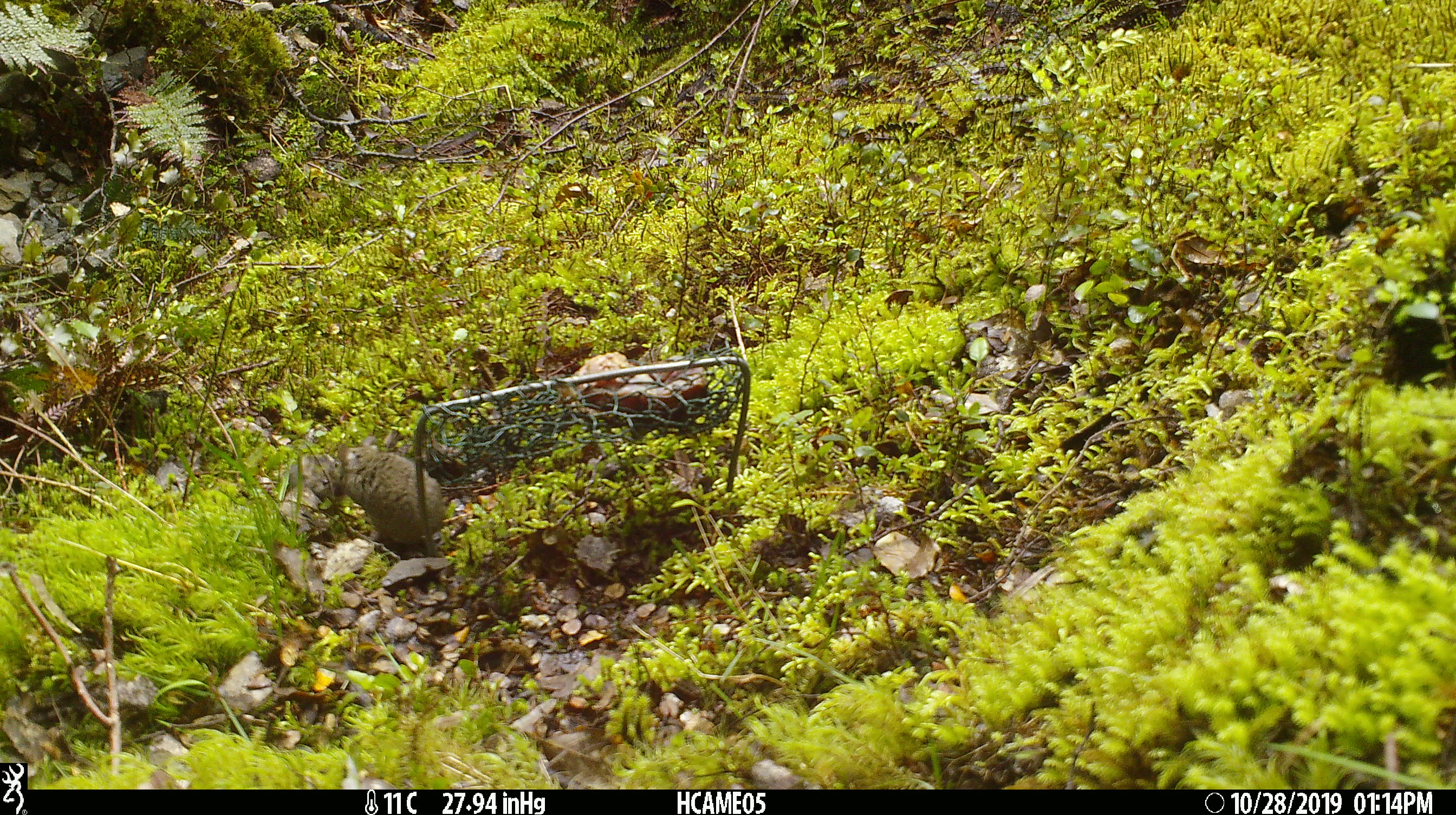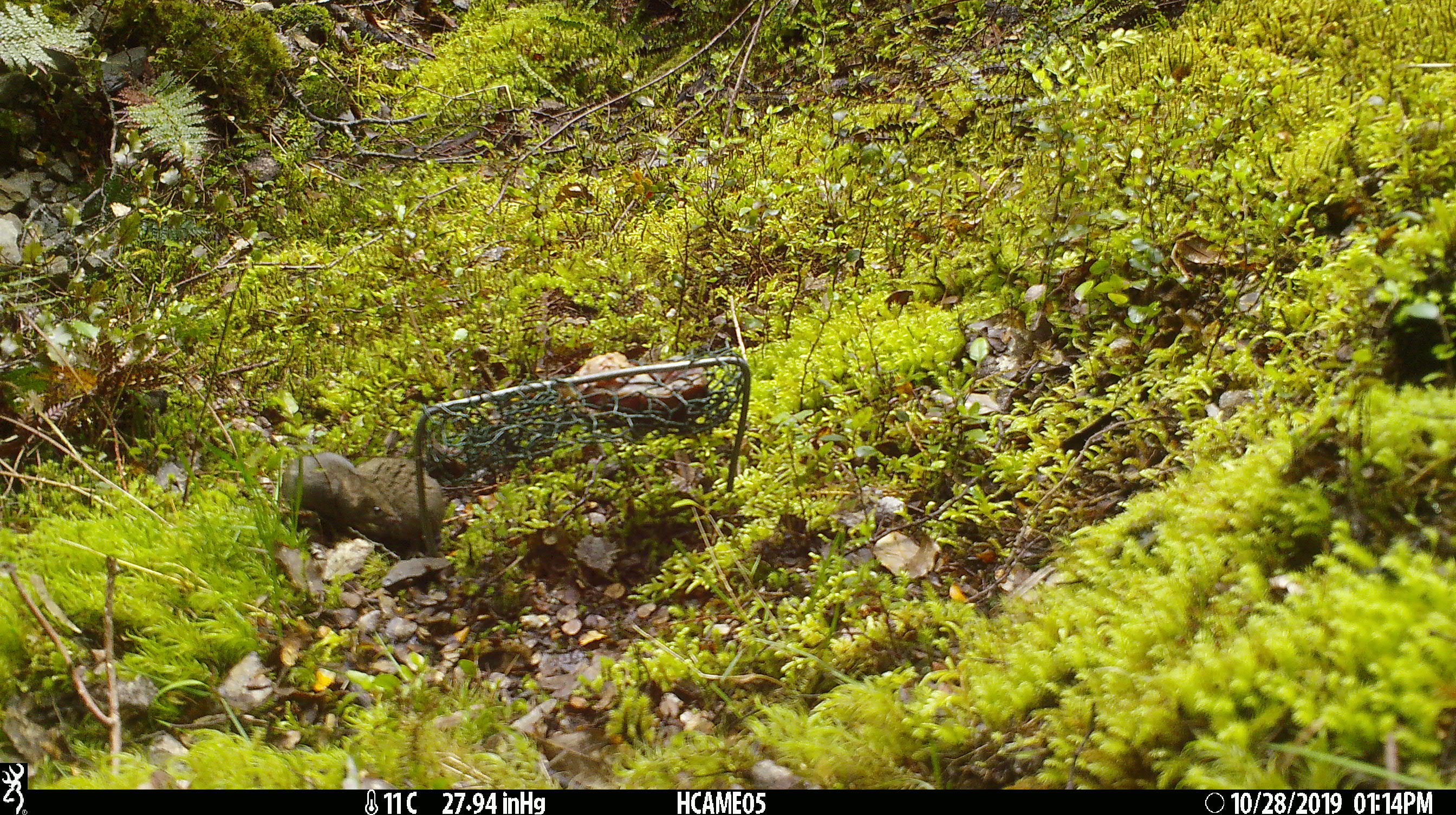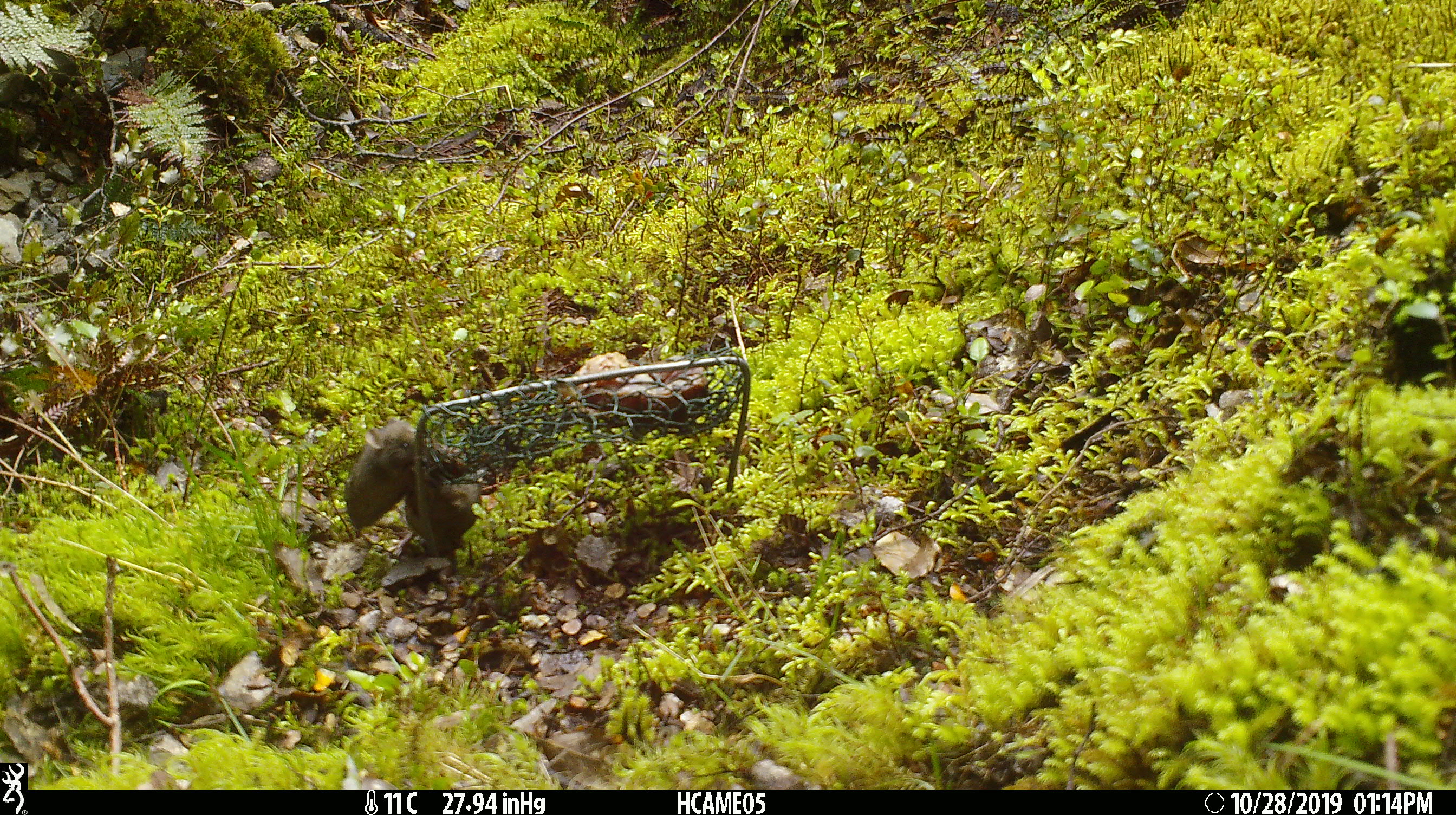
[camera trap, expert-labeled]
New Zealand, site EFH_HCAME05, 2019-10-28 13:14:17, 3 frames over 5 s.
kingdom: Animalia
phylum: Chordata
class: Mammalia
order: Rodentia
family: Muridae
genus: Mus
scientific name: Mus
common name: mouse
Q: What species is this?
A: Mouse (Mus).